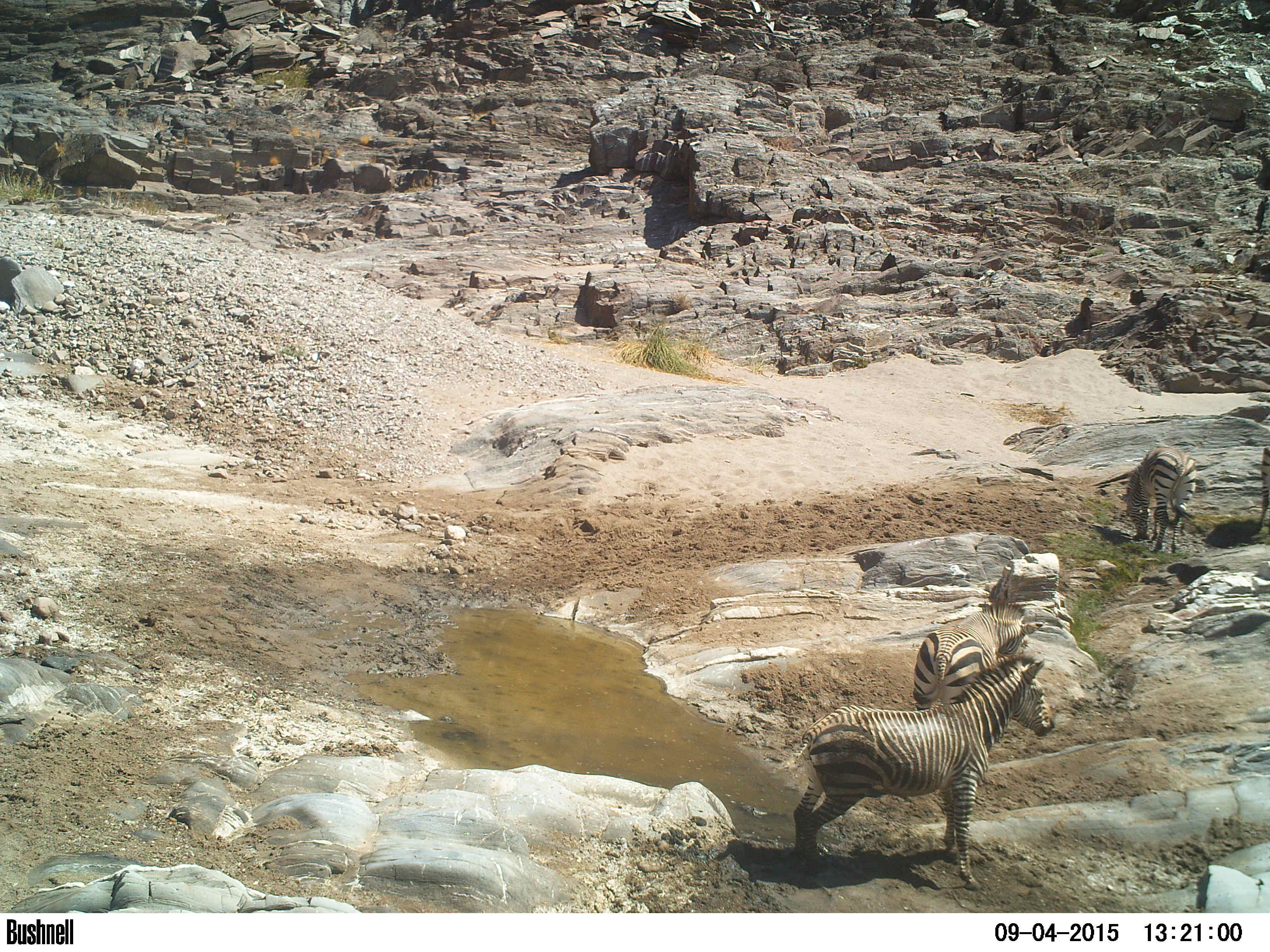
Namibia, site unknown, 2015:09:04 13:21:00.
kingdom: Animalia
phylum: Chordata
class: Mammalia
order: Perissodactyla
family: Equidae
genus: Equus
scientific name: Equus zebra hartmannae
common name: hartmann's mountain zebra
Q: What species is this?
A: Equus zebra hartmannae (hartmann's mountain zebra).